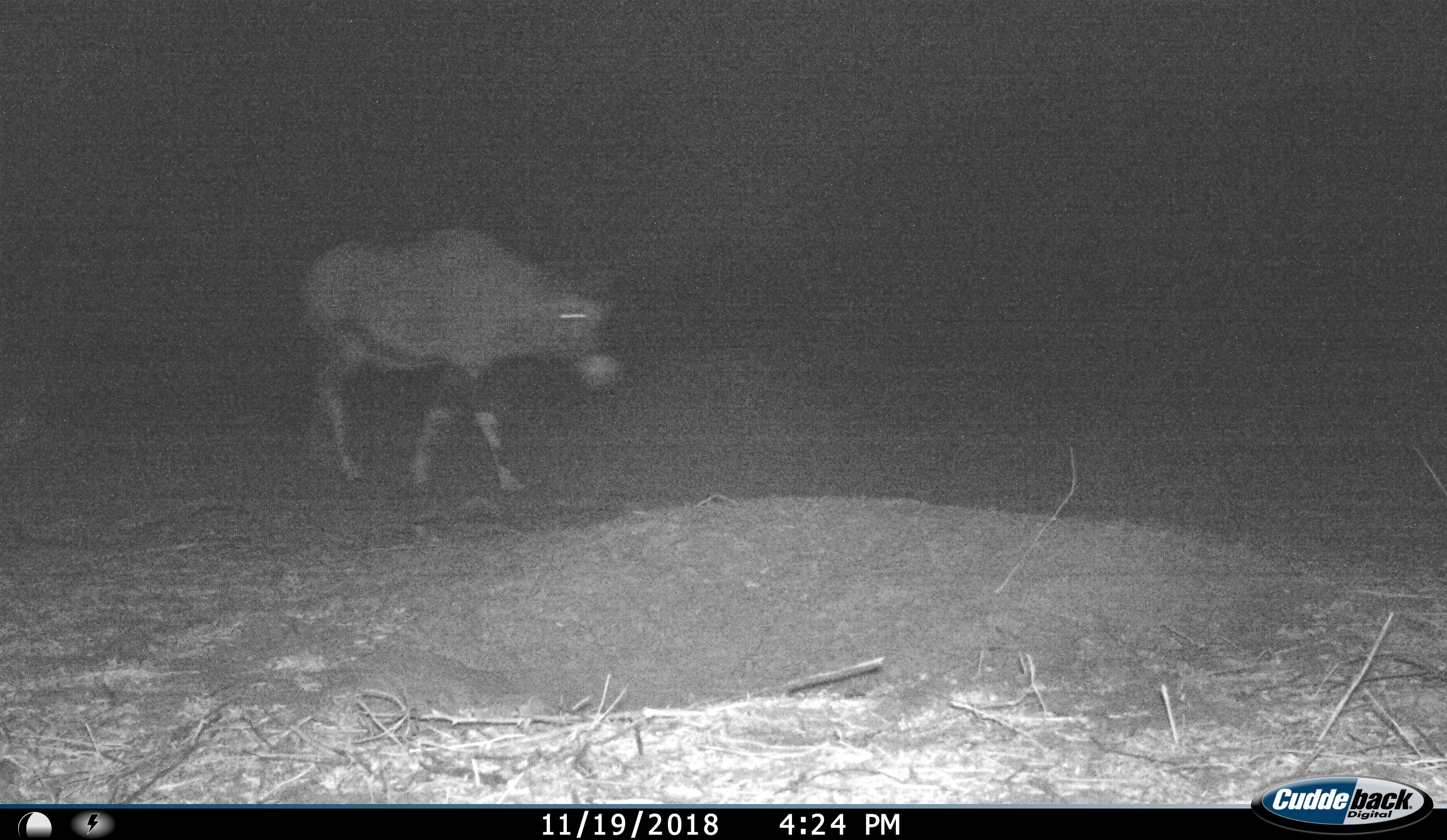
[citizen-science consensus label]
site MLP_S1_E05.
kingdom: Animalia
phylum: Chordata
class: Mammalia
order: Artiodactyla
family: Bovidae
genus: Oryx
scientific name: Oryx gazella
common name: gemsbok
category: oryx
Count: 1.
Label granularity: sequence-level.